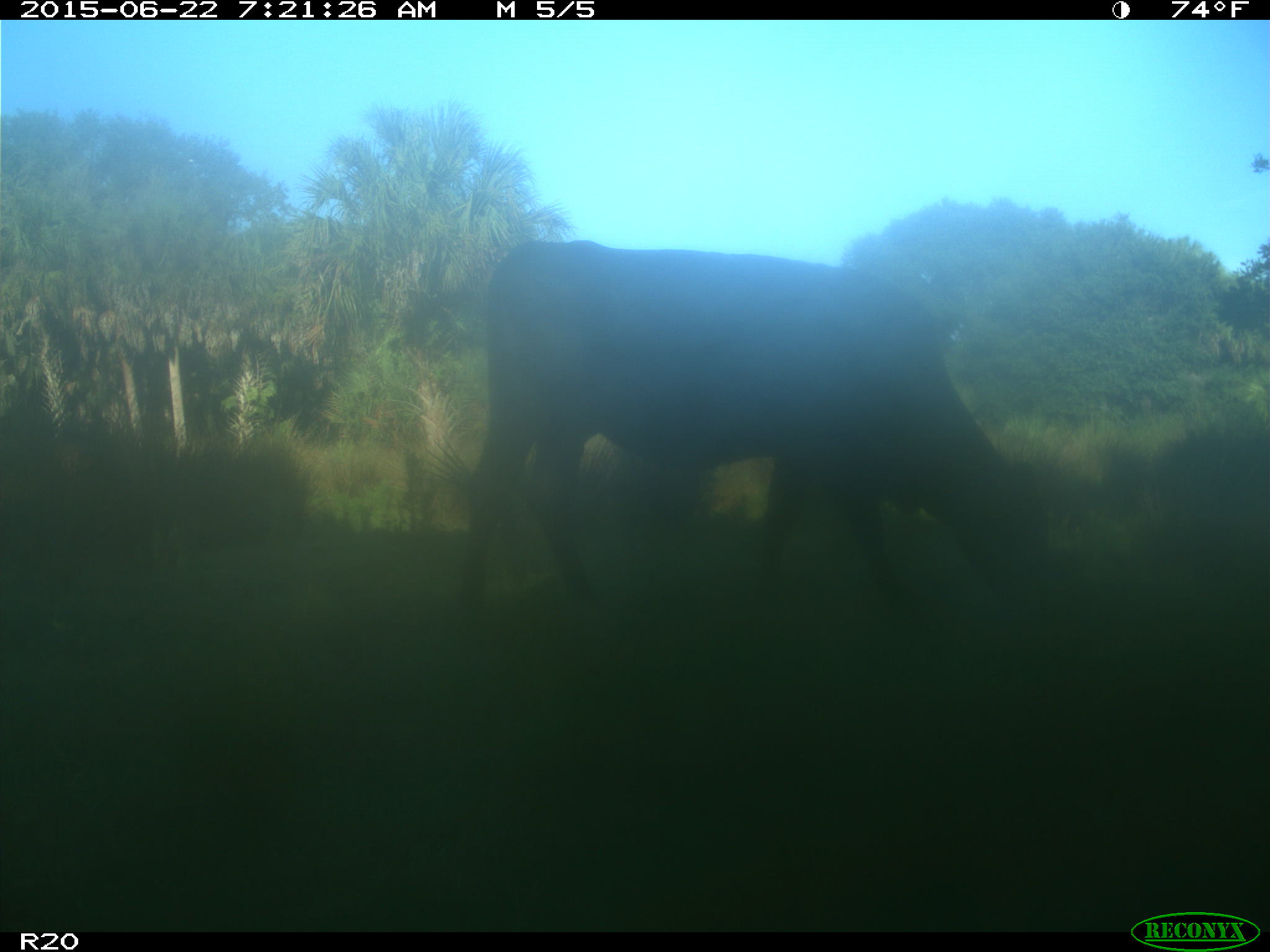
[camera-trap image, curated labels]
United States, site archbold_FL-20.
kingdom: Animalia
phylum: Chordata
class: Mammalia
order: Artiodactyla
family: Bovidae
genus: Bos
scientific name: Bos taurus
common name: domestic cow